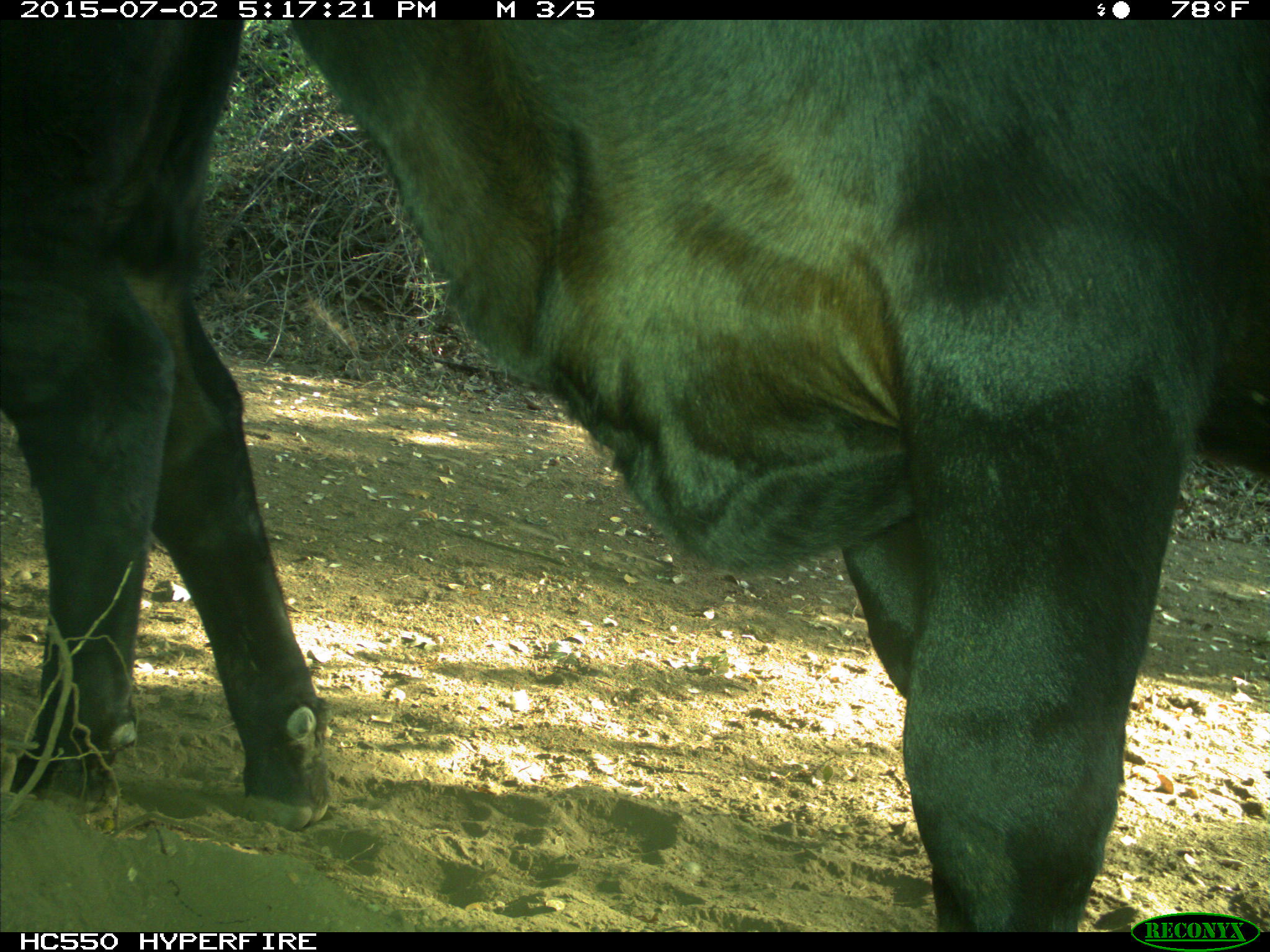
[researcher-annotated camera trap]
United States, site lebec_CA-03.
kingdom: Animalia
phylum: Chordata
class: Mammalia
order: Artiodactyla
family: Bovidae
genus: Bos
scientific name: Bos taurus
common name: domestic cow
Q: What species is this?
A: Bos taurus (domestic cow).